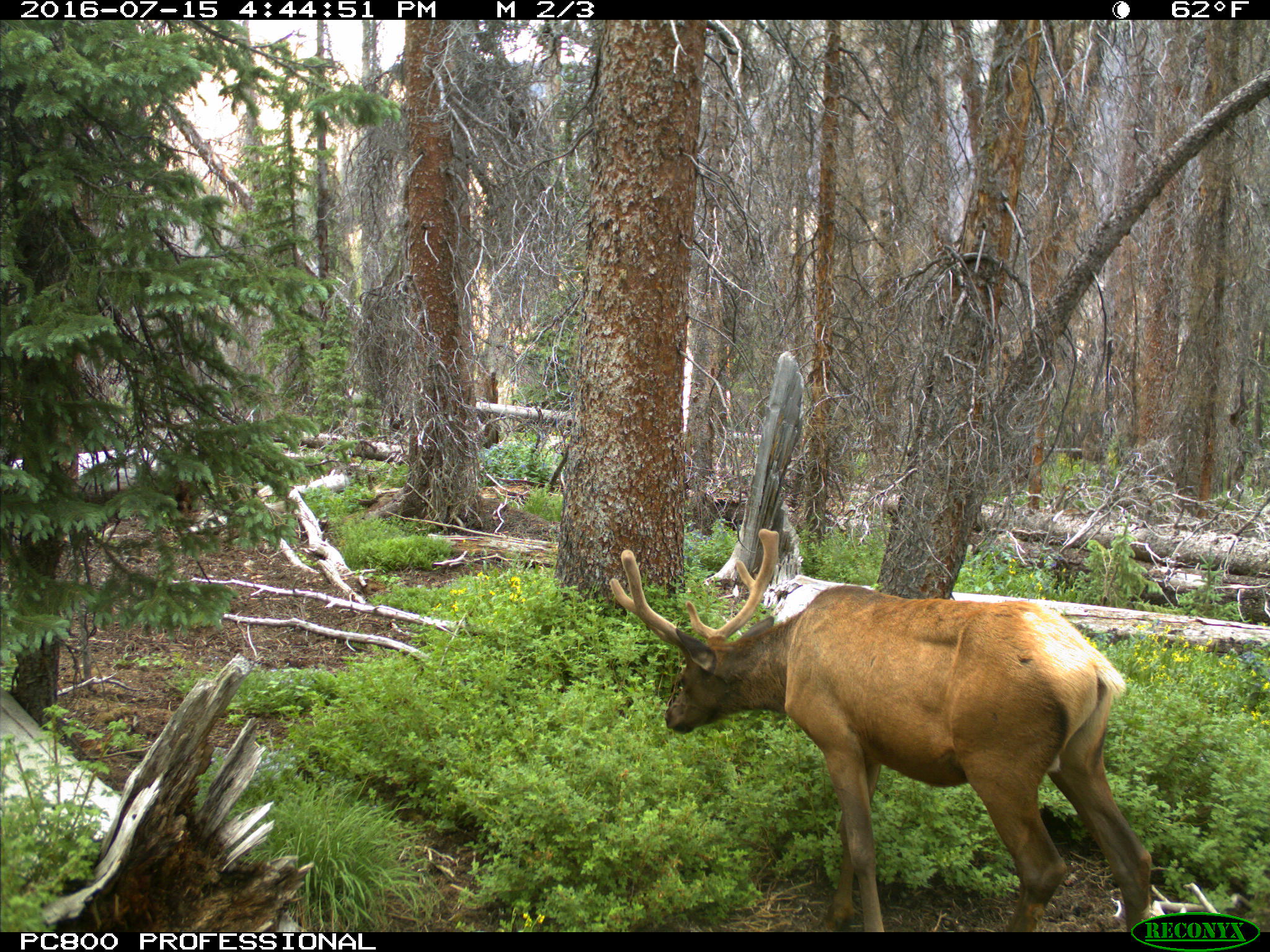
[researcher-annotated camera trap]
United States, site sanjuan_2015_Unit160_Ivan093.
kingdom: Animalia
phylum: Chordata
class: Mammalia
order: Artiodactyla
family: Cervidae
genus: Cervus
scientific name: Cervus elaphus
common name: red deer